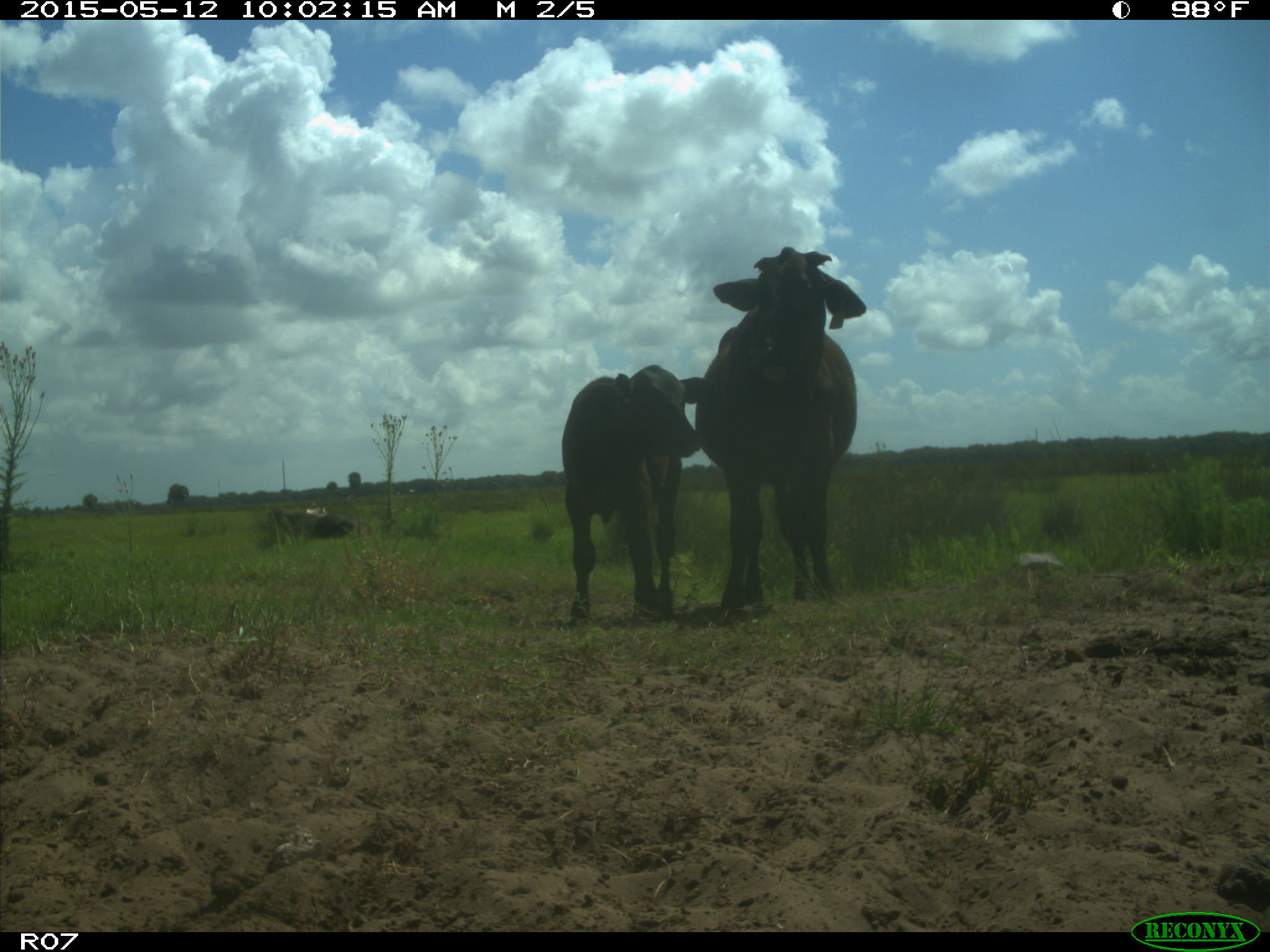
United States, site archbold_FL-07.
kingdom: Animalia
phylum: Chordata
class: Mammalia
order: Artiodactyla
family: Bovidae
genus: Bos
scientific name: Bos taurus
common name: domestic cow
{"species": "Bos taurus (domestic cow)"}